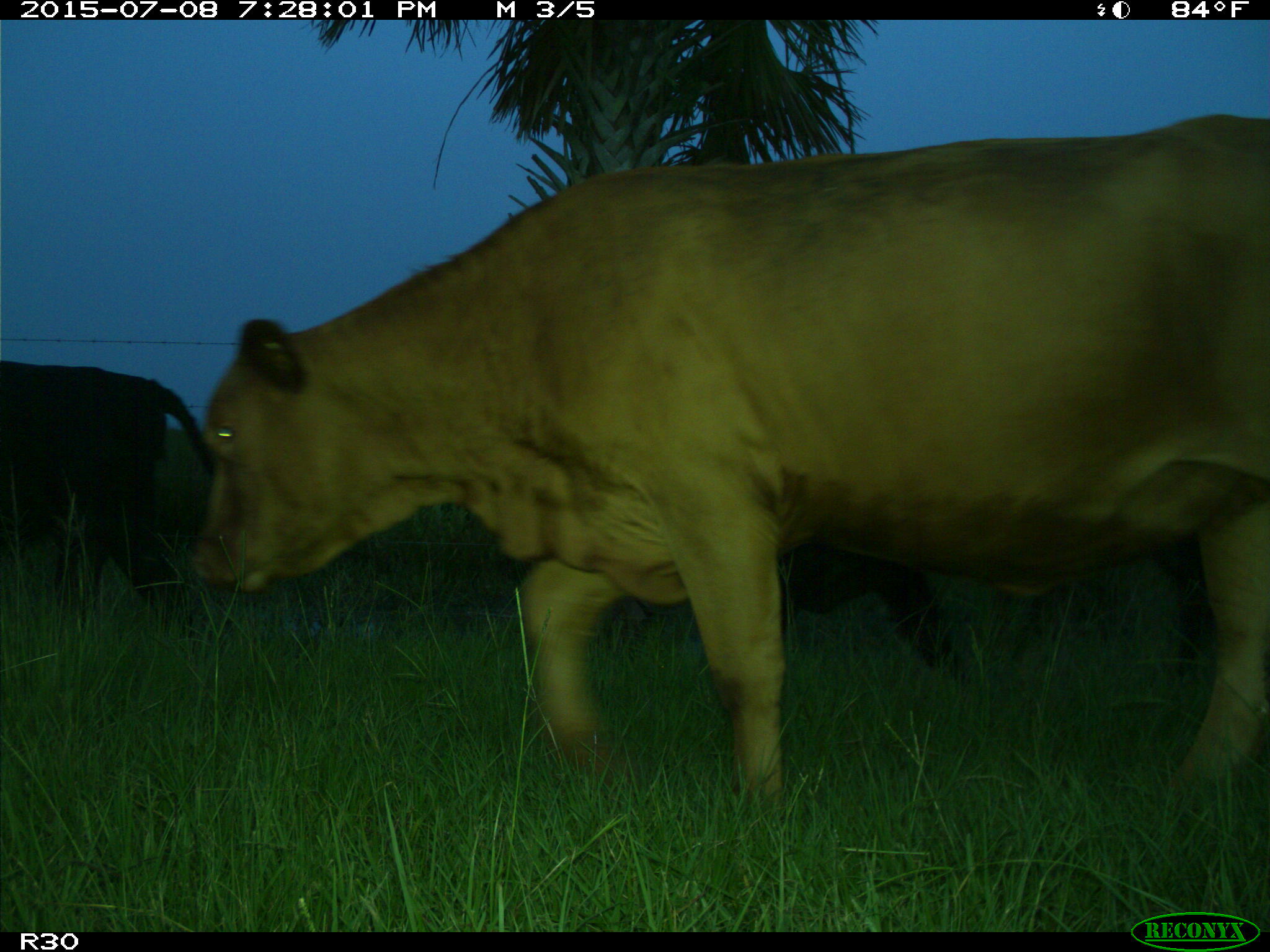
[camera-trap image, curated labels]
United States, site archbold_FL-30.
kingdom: Animalia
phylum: Chordata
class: Mammalia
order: Artiodactyla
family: Bovidae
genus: Bos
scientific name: Bos taurus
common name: domestic cow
Bos taurus (domestic cow).